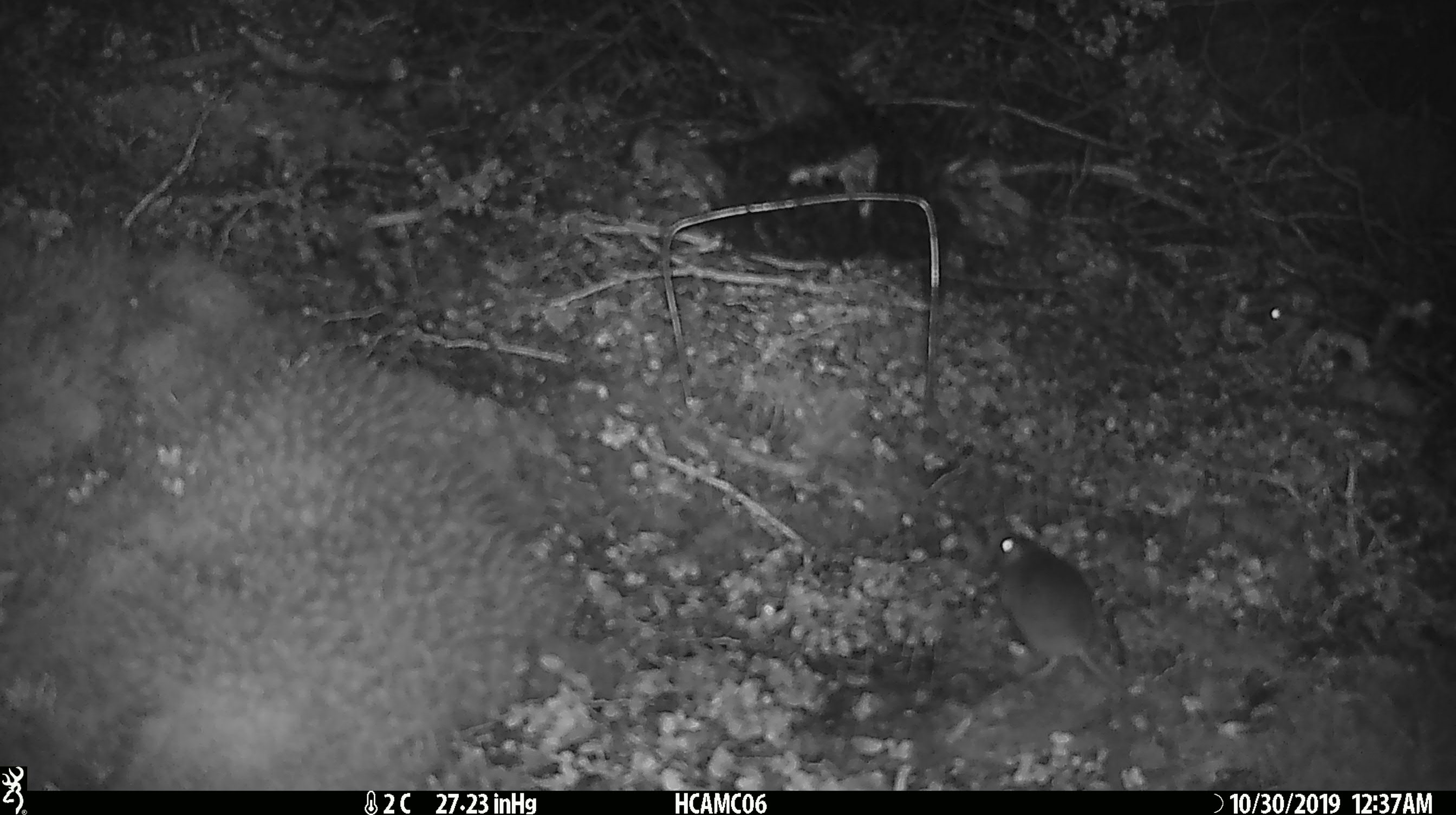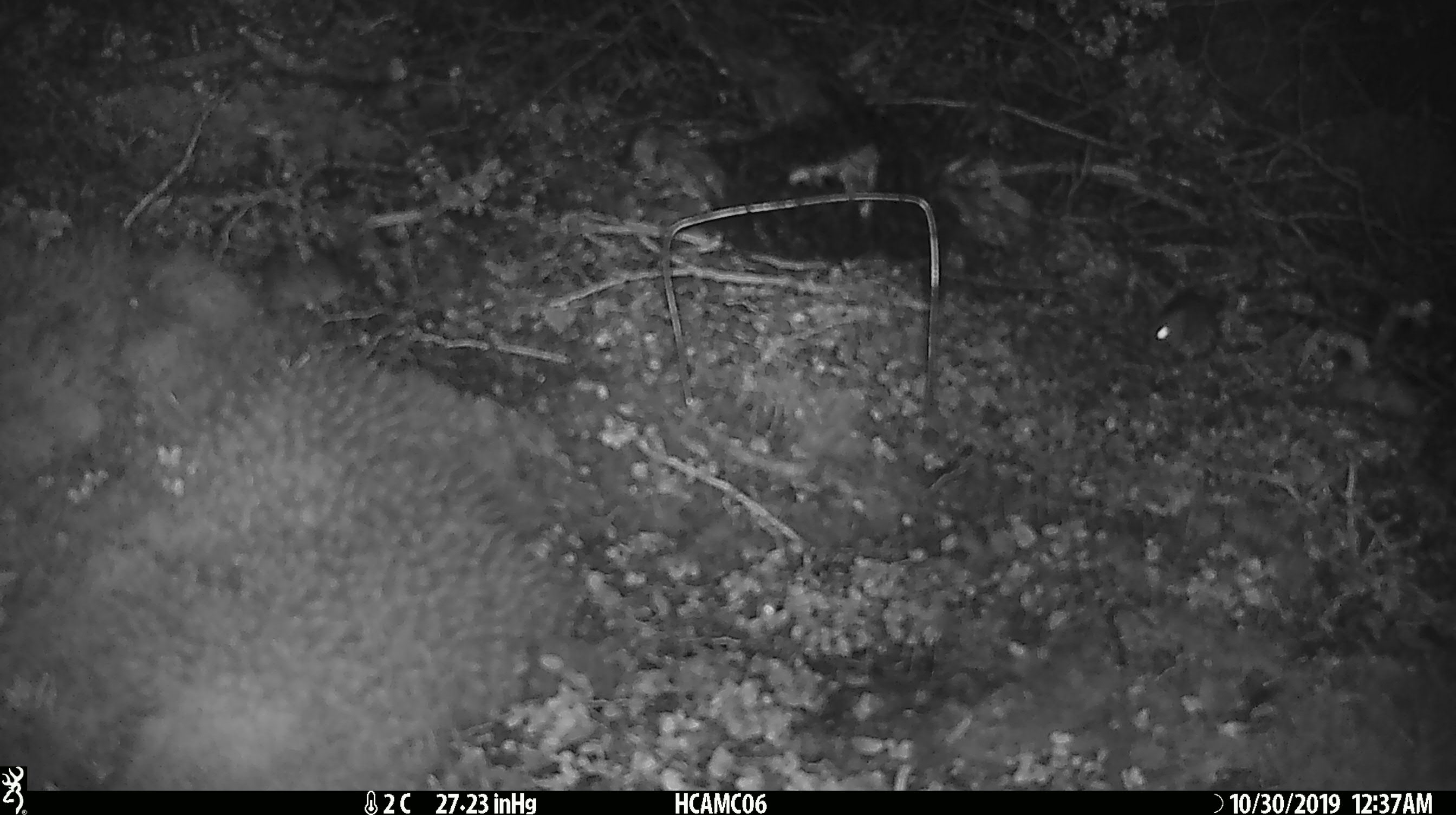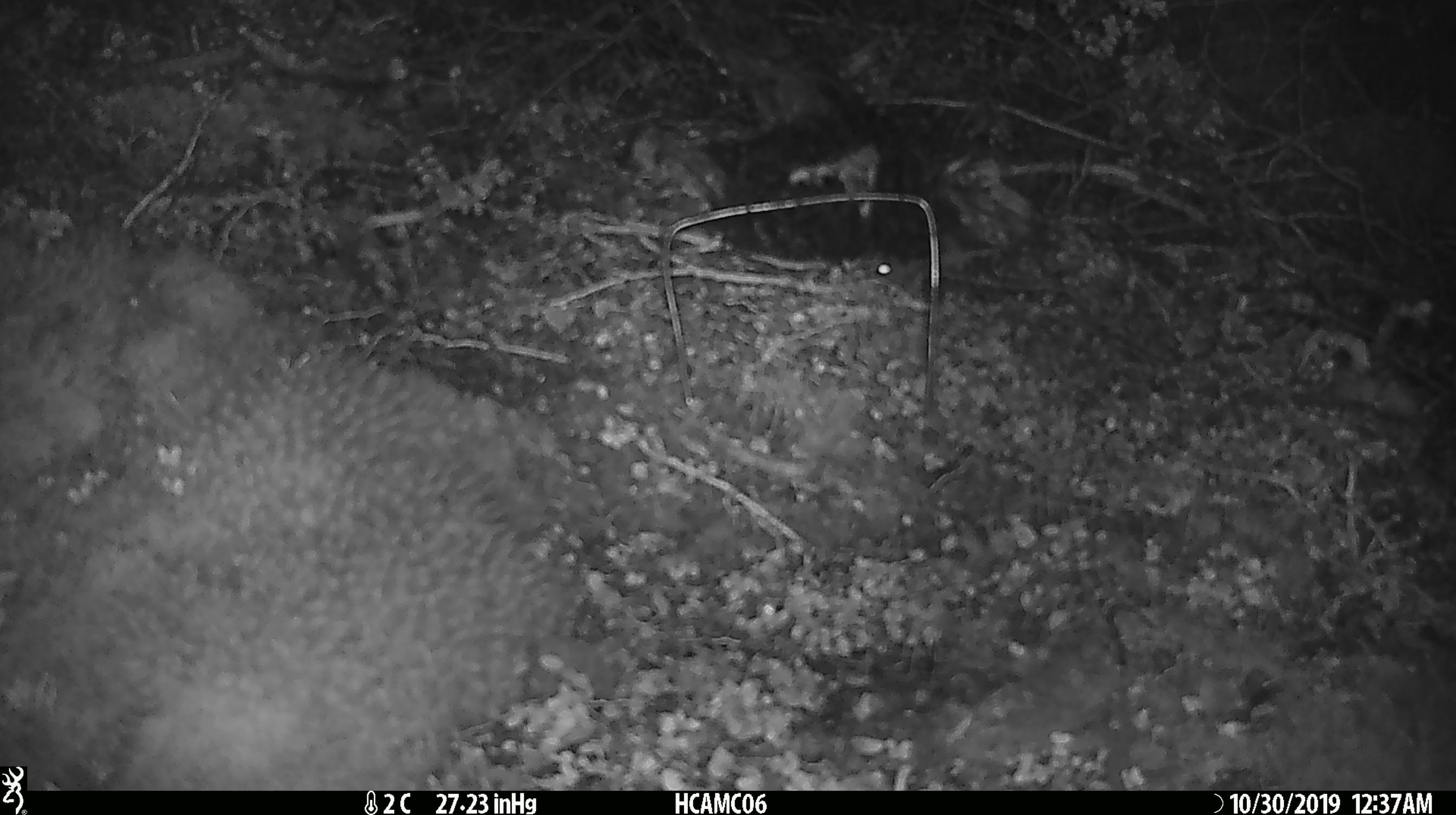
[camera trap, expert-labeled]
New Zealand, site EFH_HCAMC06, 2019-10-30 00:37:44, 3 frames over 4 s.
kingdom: Animalia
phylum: Chordata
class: Mammalia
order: Rodentia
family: Muridae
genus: Mus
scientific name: Mus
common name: mouse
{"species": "mouse (Mus)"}